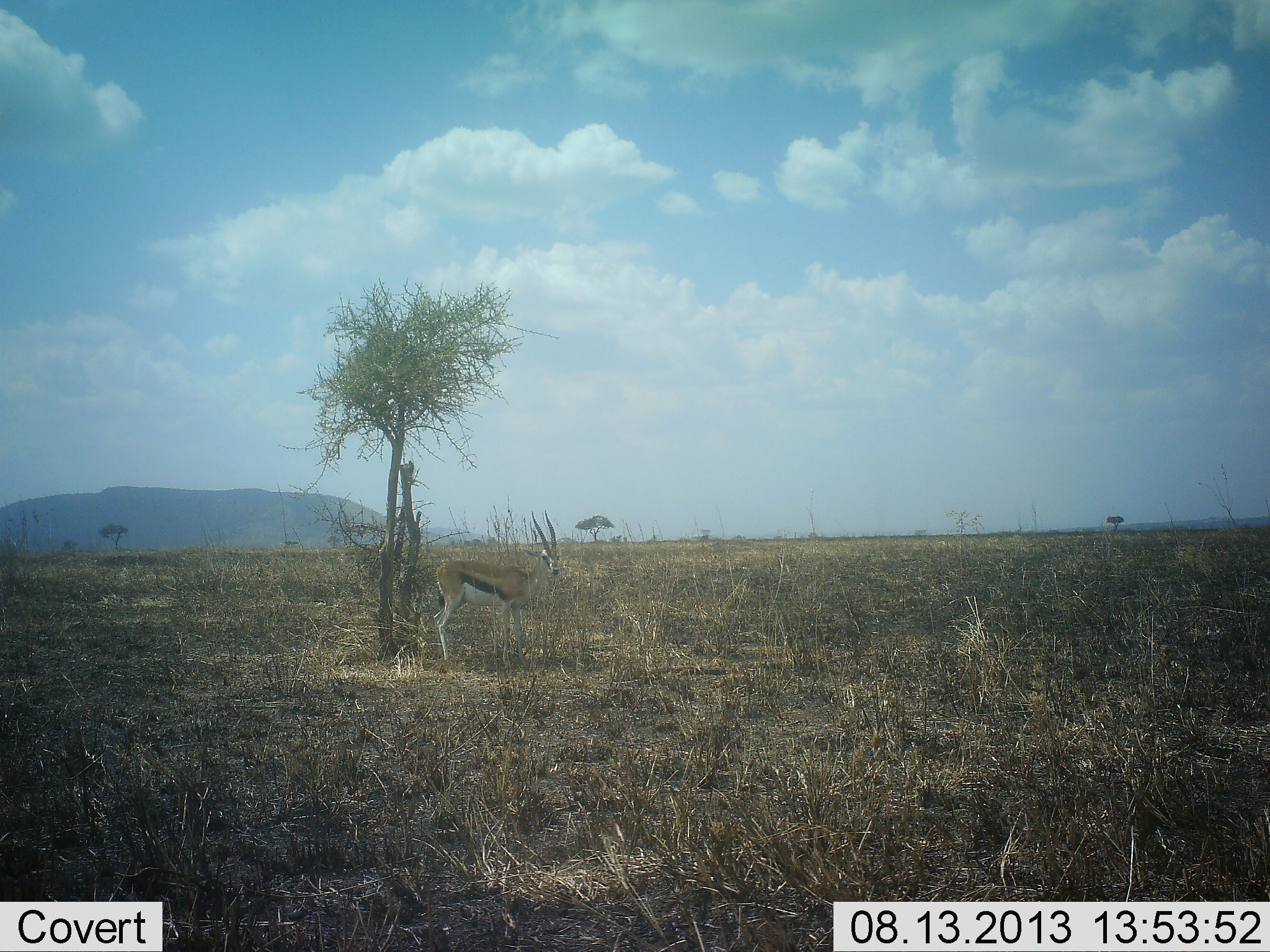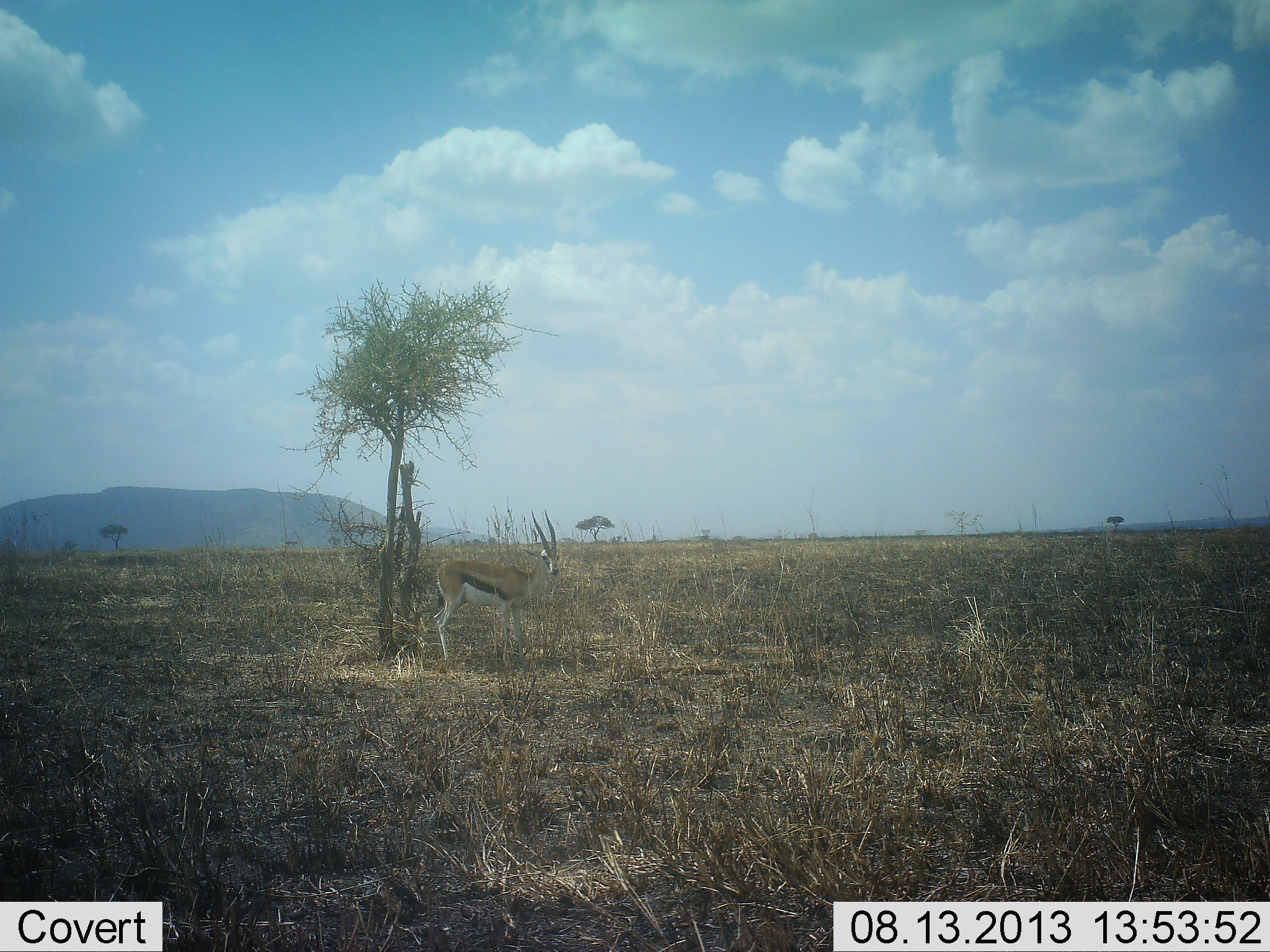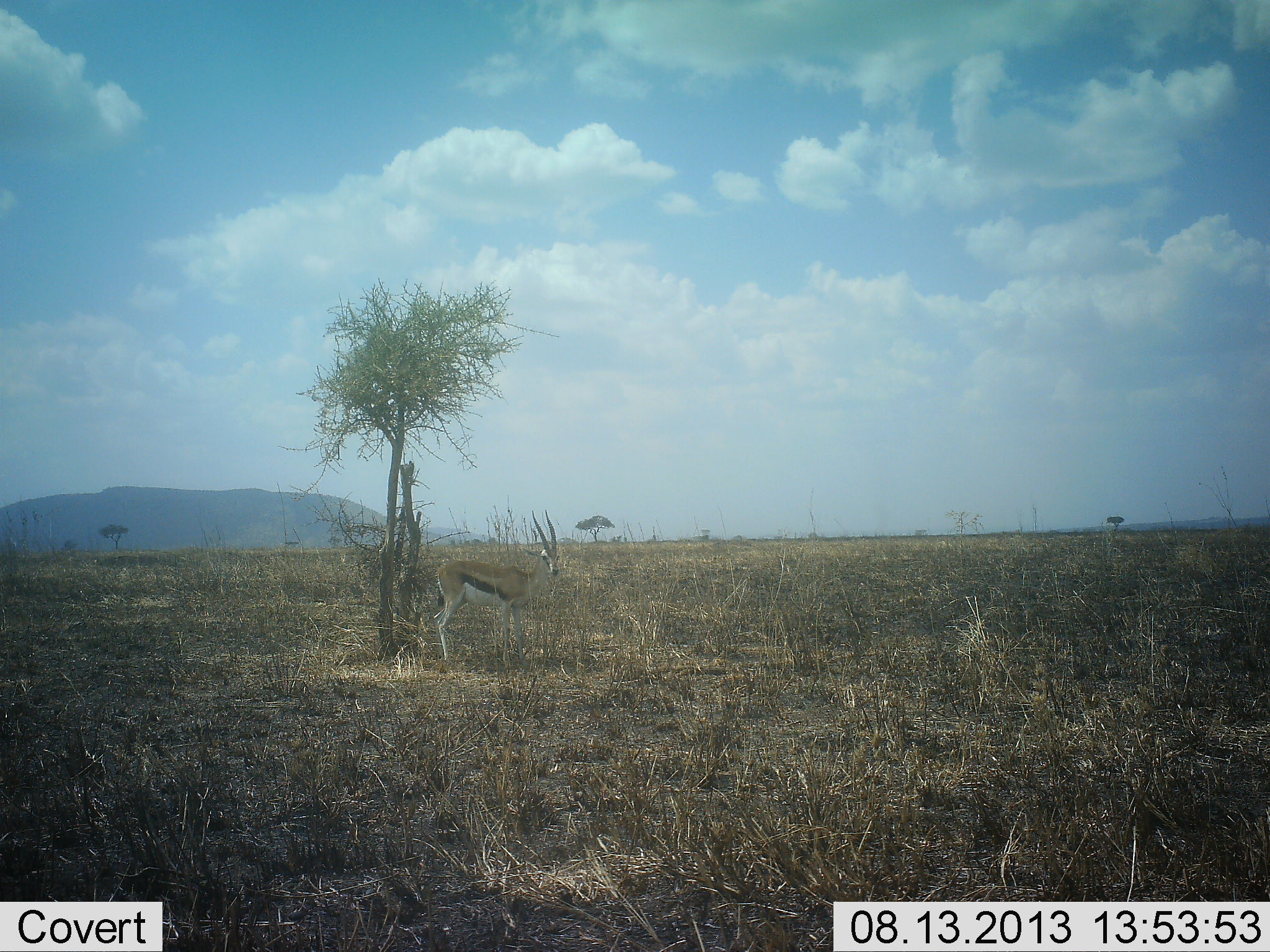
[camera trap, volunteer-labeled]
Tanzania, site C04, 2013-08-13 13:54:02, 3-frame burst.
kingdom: Animalia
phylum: Chordata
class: Mammalia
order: Artiodactyla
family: Bovidae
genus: Eudorcas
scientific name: Eudorcas thomsonii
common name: thomson's gazelle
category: gazellethomsons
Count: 1.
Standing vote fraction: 90%.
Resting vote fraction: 10%.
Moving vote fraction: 0%.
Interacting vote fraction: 0%.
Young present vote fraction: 0%.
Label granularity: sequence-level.